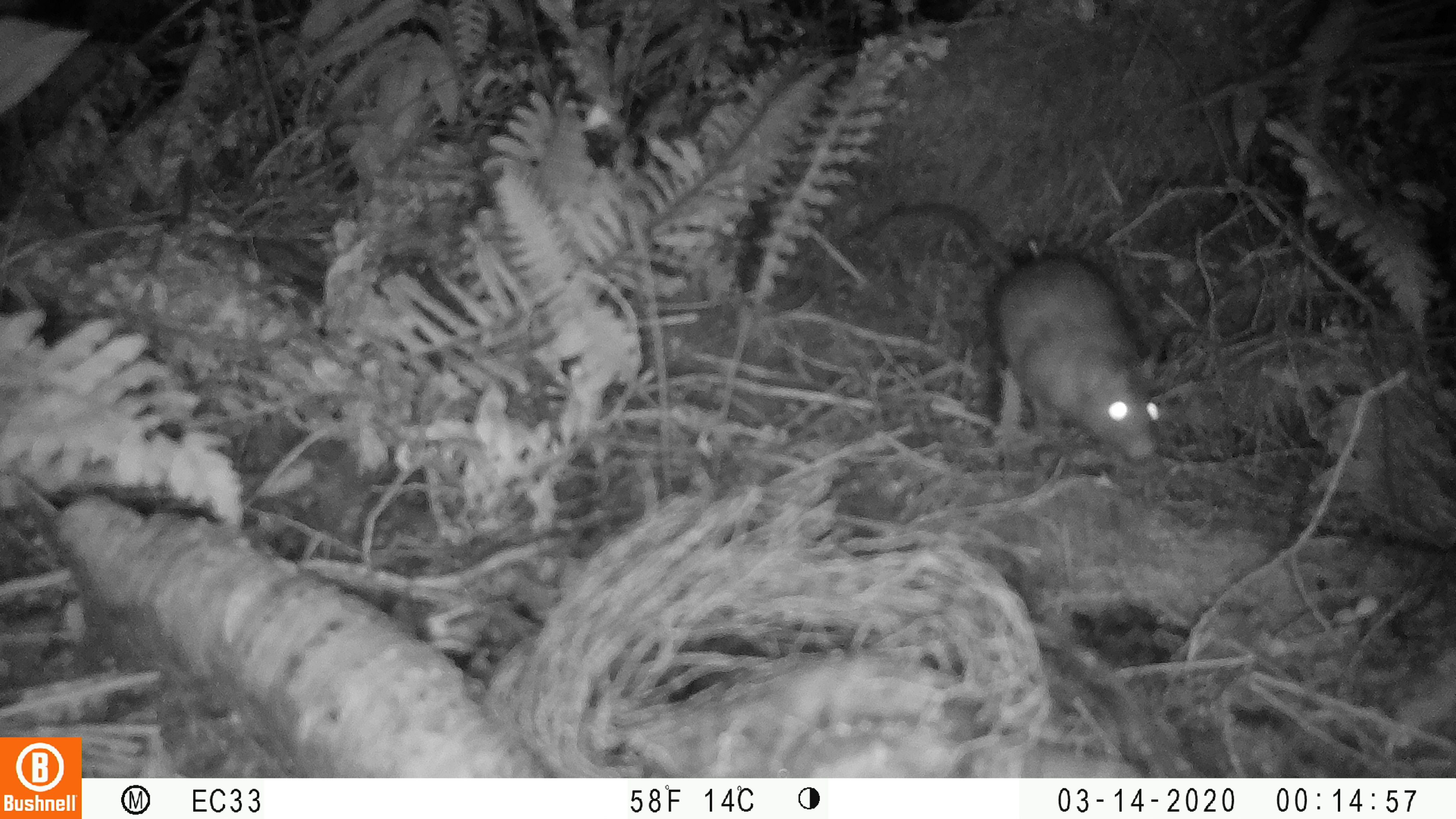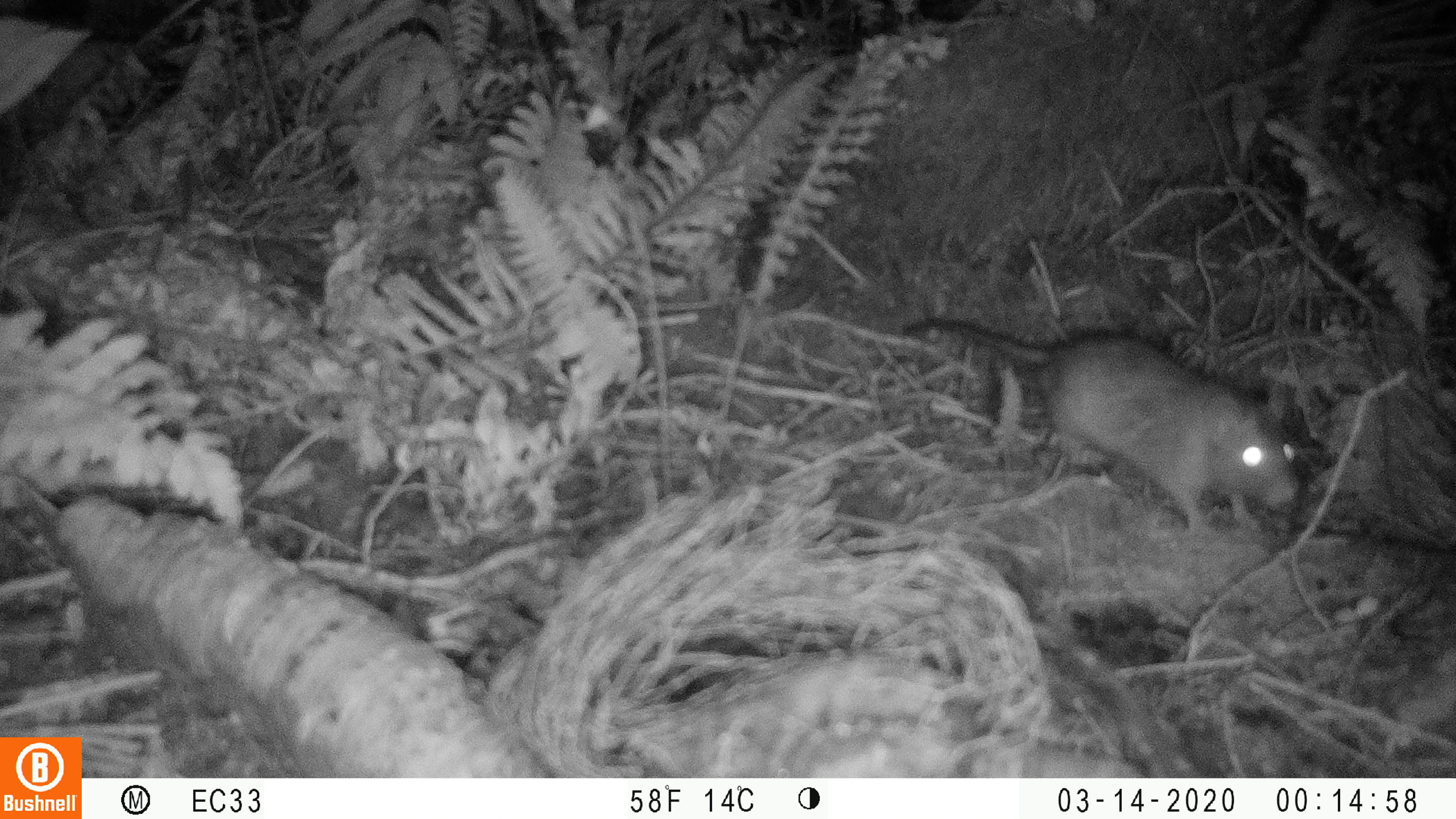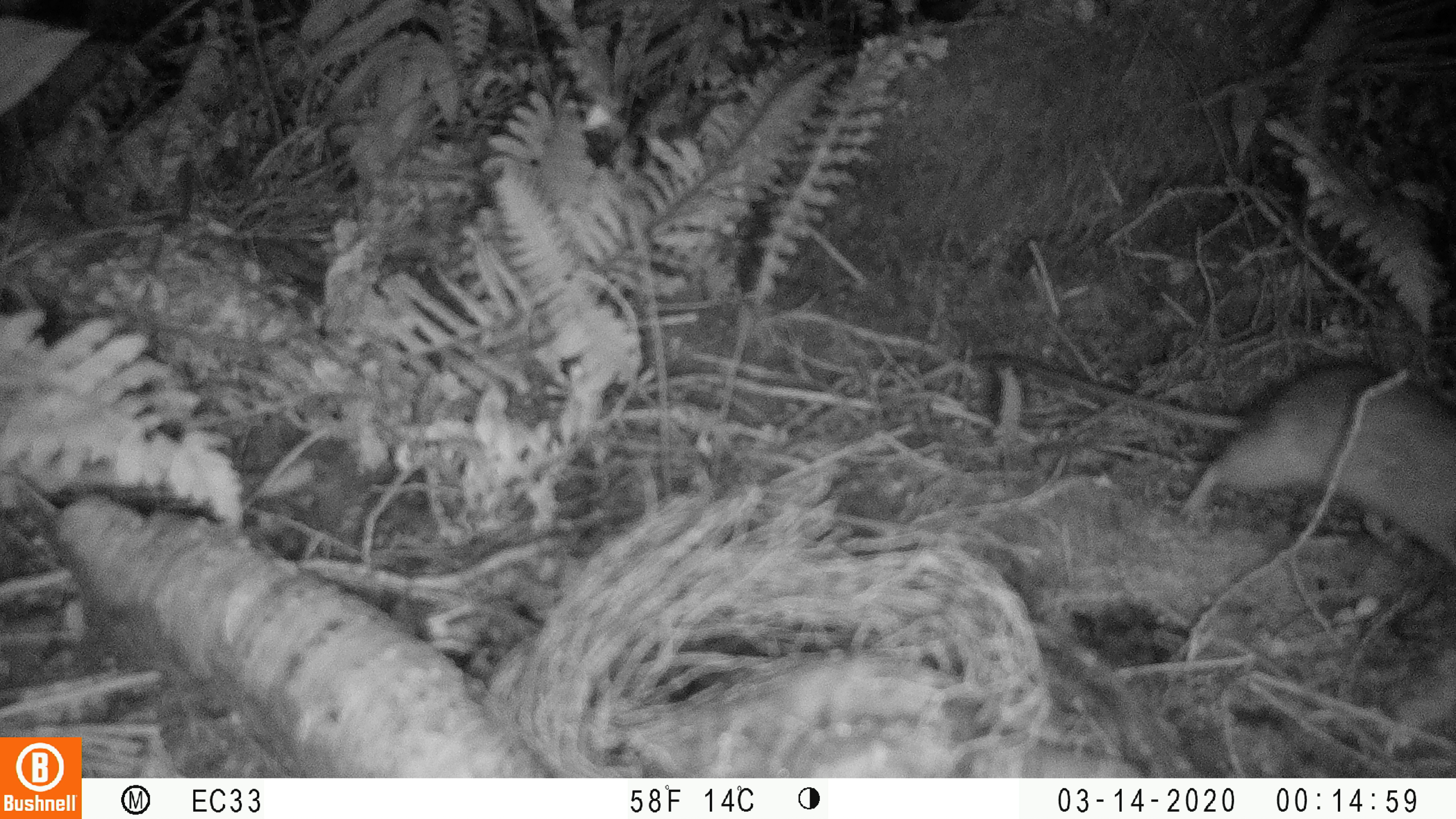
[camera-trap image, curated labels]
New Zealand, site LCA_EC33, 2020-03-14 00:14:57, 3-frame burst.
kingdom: Animalia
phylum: Chordata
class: Mammalia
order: Rodentia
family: Muridae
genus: Rattus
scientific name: Rattus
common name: rat